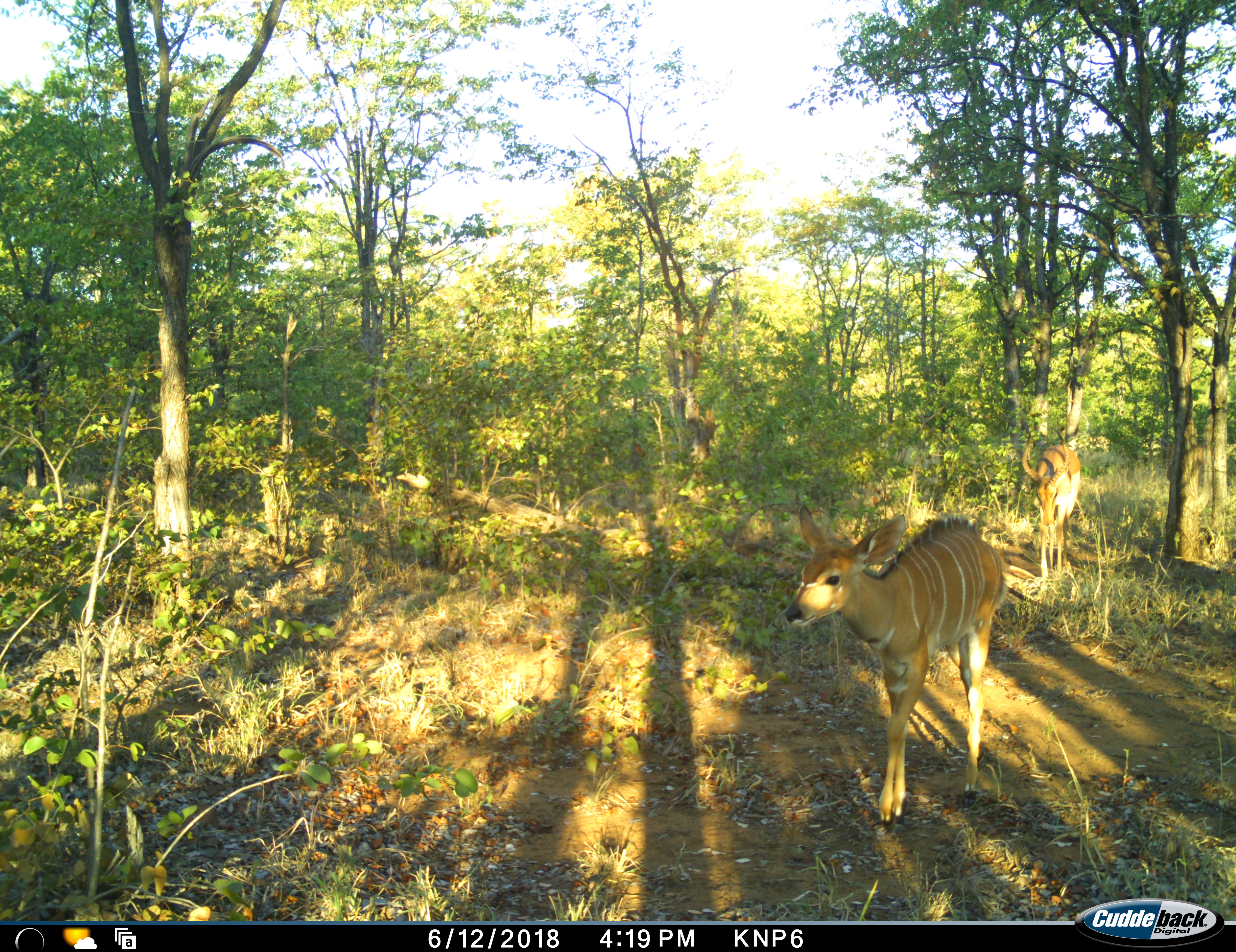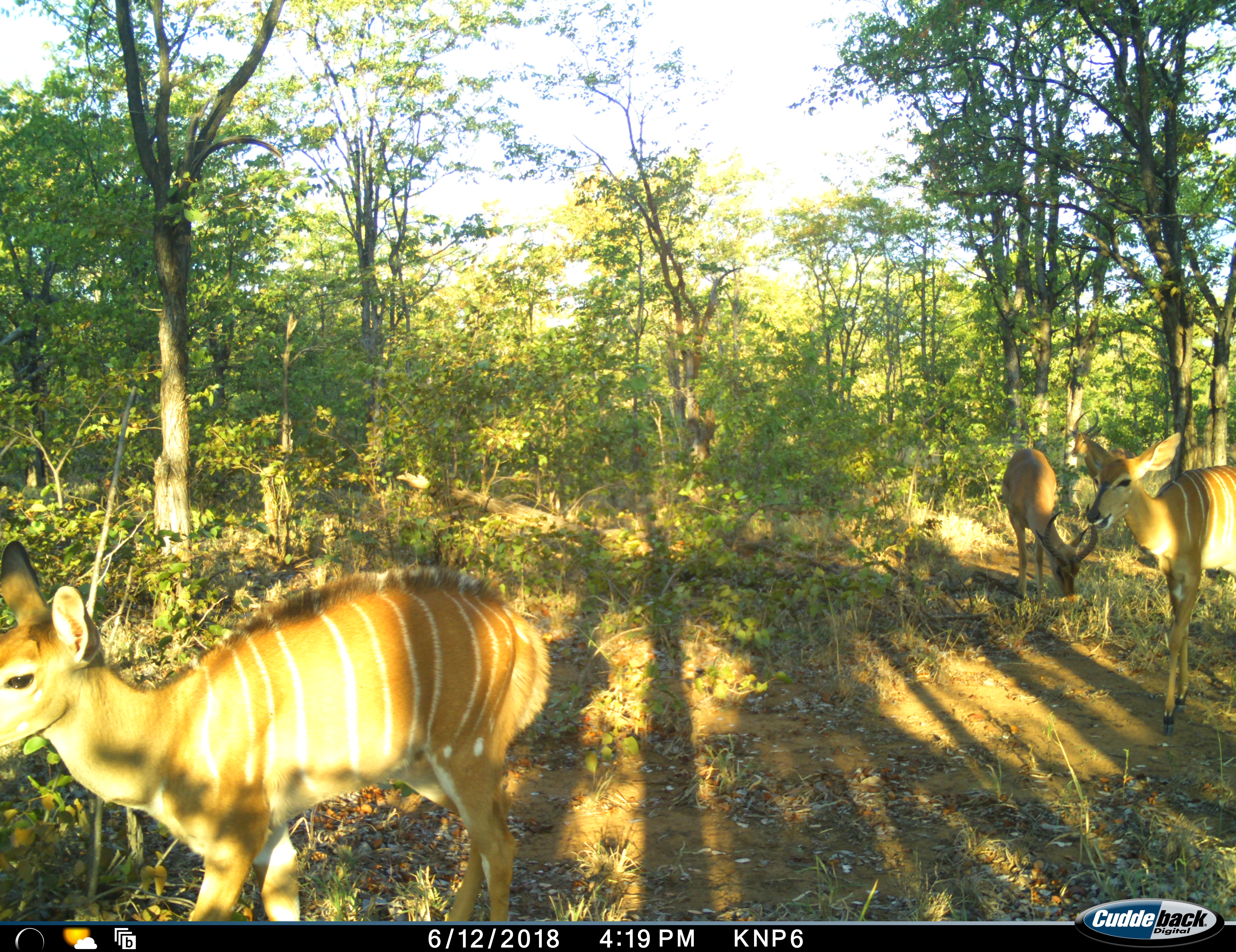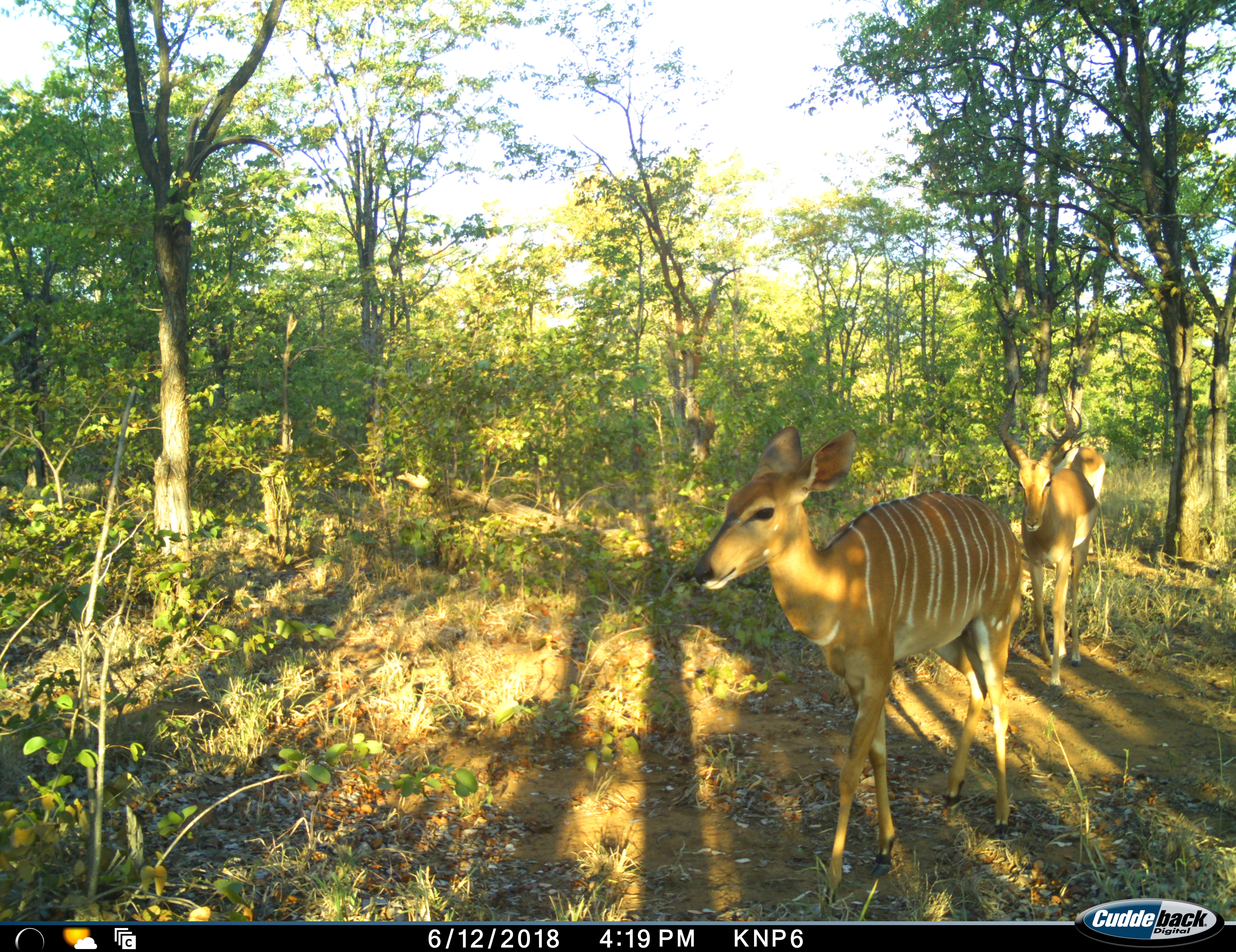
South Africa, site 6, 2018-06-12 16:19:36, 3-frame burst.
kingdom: Animalia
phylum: Chordata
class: Mammalia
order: Artiodactyla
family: Bovidae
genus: Tragelaphus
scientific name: Tragelaphus angasii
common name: nyala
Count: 2.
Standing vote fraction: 0%.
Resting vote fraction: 0%.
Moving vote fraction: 100%.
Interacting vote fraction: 0%.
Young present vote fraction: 17%.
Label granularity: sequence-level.